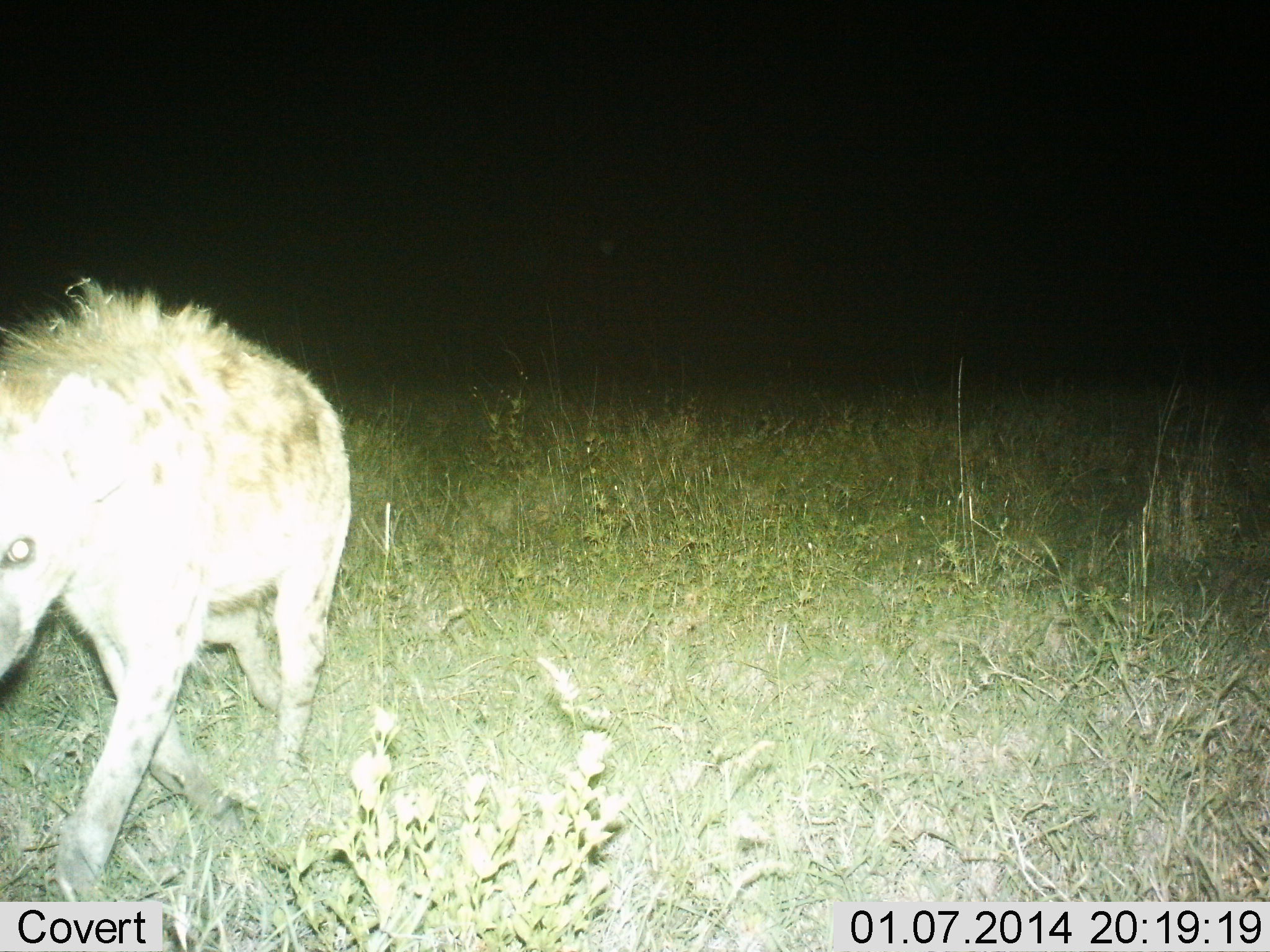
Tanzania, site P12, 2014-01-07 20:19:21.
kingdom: Animalia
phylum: Chordata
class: Mammalia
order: Carnivora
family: Hyaenidae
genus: Crocuta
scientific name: Crocuta crocuta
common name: spotted hyena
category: hyenaspotted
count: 1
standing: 0%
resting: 0%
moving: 90%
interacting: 10%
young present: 0%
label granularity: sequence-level